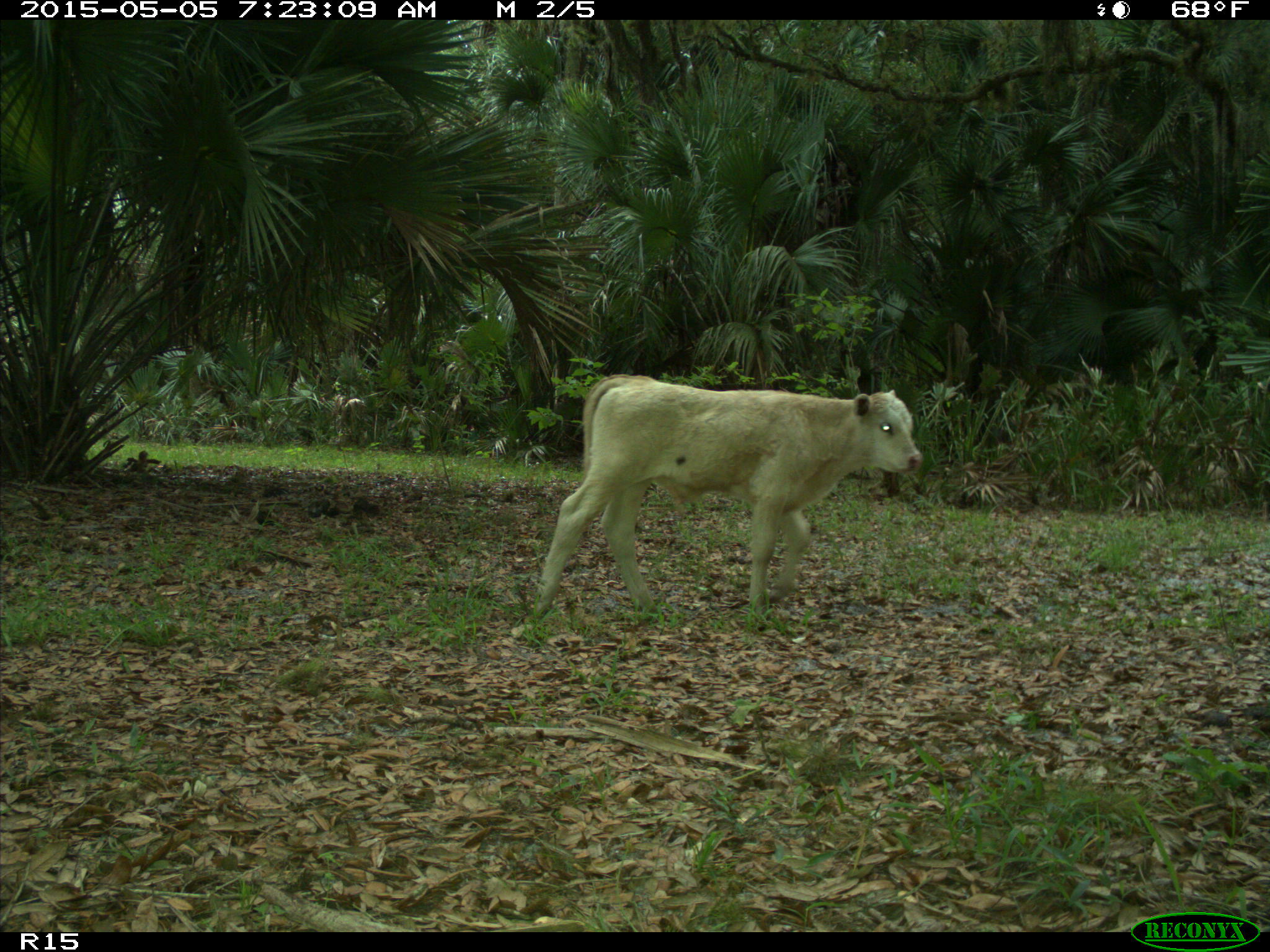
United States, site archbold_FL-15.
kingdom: Animalia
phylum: Chordata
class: Mammalia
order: Artiodactyla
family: Bovidae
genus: Bos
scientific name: Bos taurus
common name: domestic cow